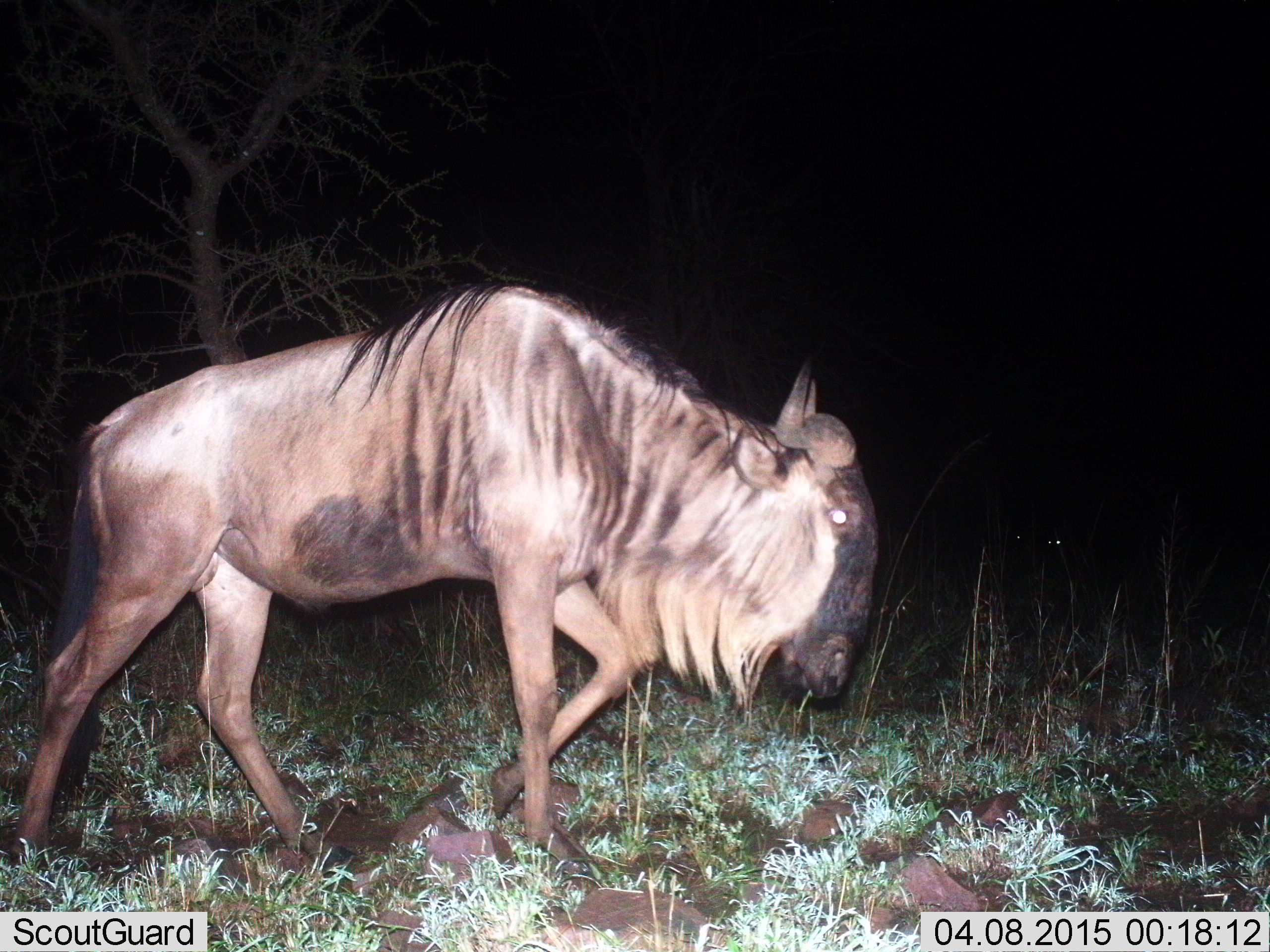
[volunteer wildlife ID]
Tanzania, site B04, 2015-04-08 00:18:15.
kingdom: Animalia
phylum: Chordata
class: Mammalia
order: Artiodactyla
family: Bovidae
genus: Connochaetes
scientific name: Connochaetes taurinus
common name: blue wildebeest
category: wildebeest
Wildebeest (blue wildebeest) (Connochaetes taurinus), count 1. Behavior (volunteer vote fractions): standing 20%, resting 0%, moving 80%, interacting 0%. Young present (vote fraction): 0%. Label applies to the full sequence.